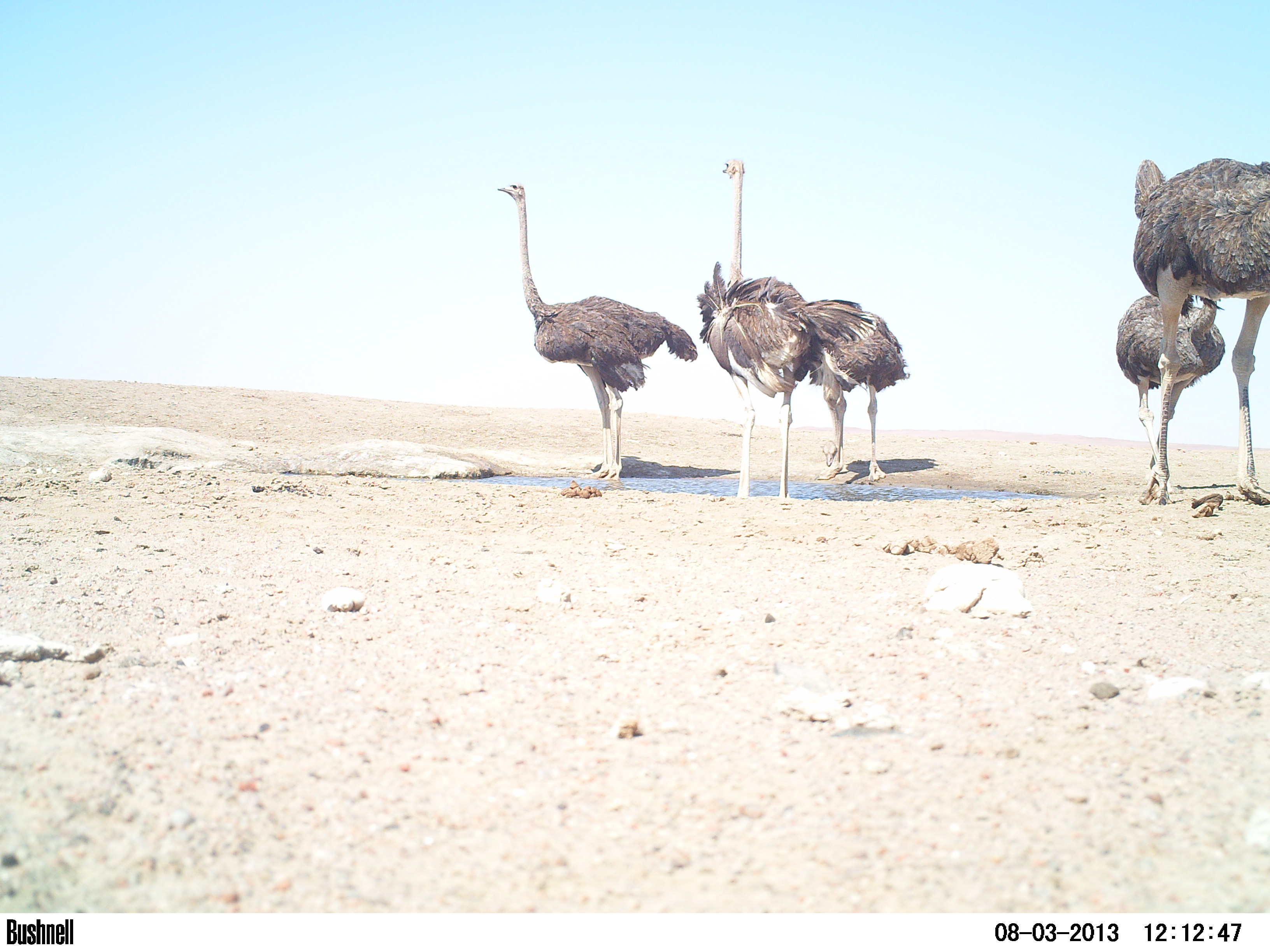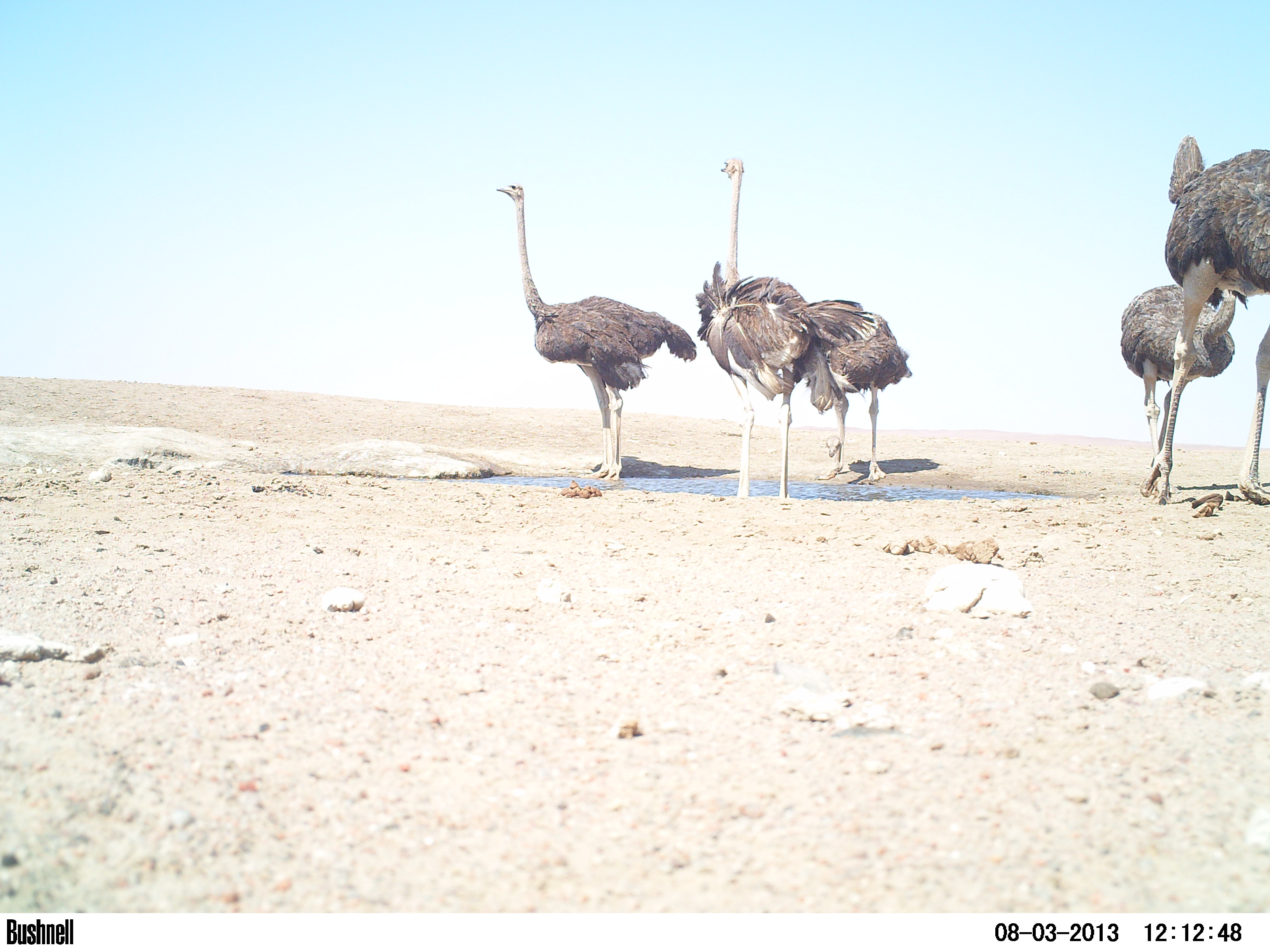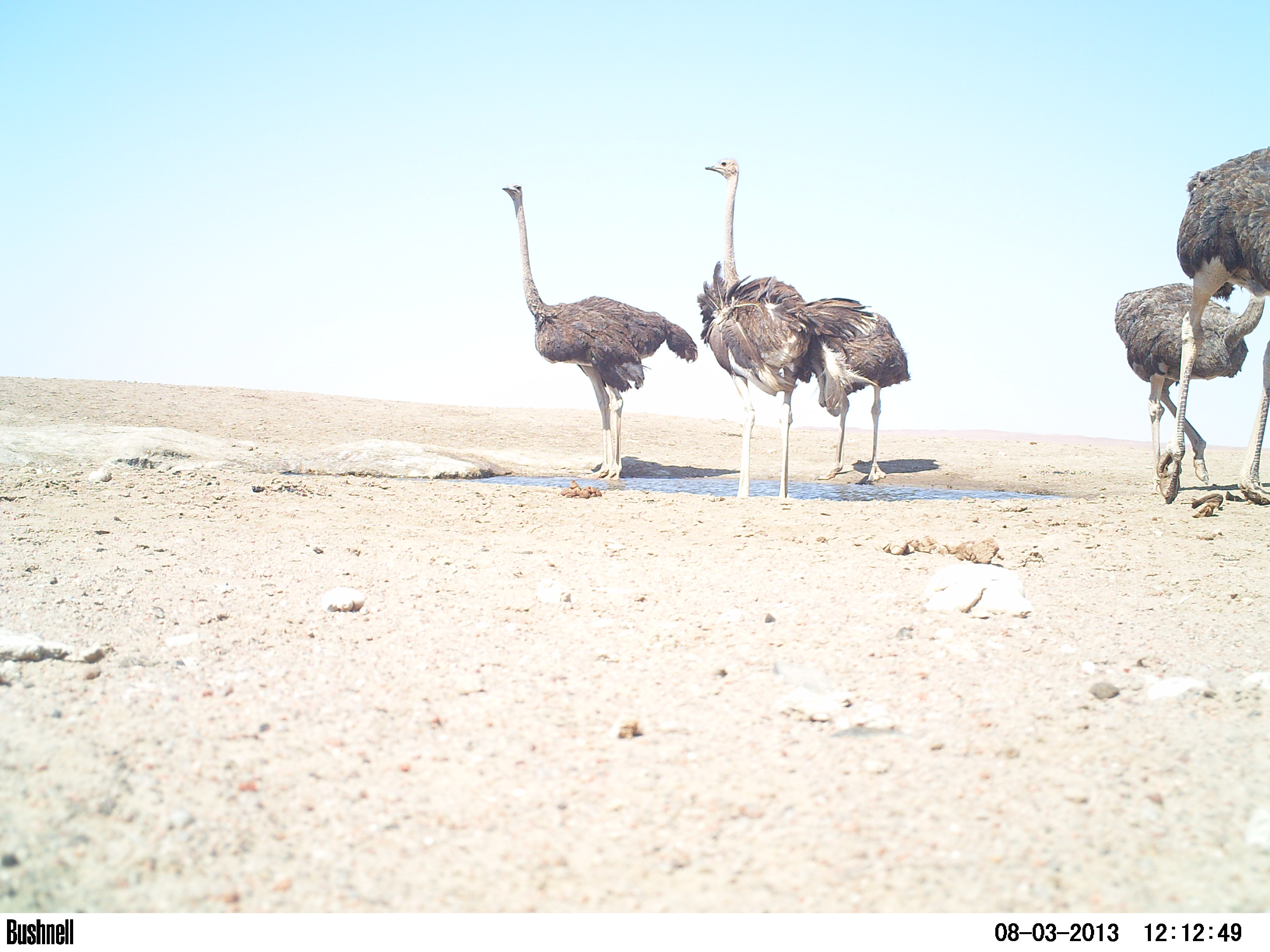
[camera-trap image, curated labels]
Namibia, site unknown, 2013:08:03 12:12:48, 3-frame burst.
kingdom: Animalia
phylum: Chordata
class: Aves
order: Struthioniformes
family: Struthionidae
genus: Struthio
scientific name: Struthio camelus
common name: common ostrich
Struthio camelus (common ostrich).